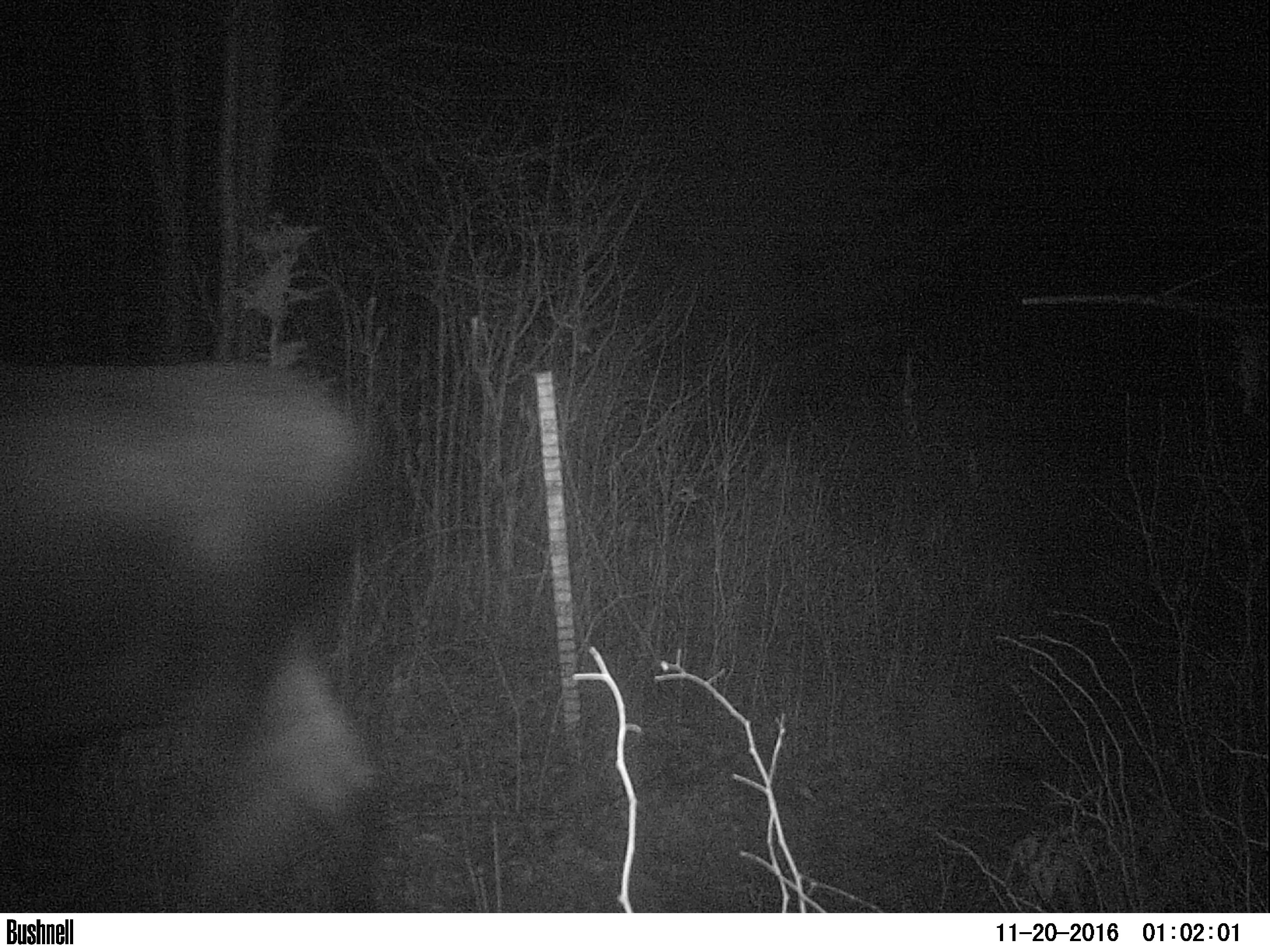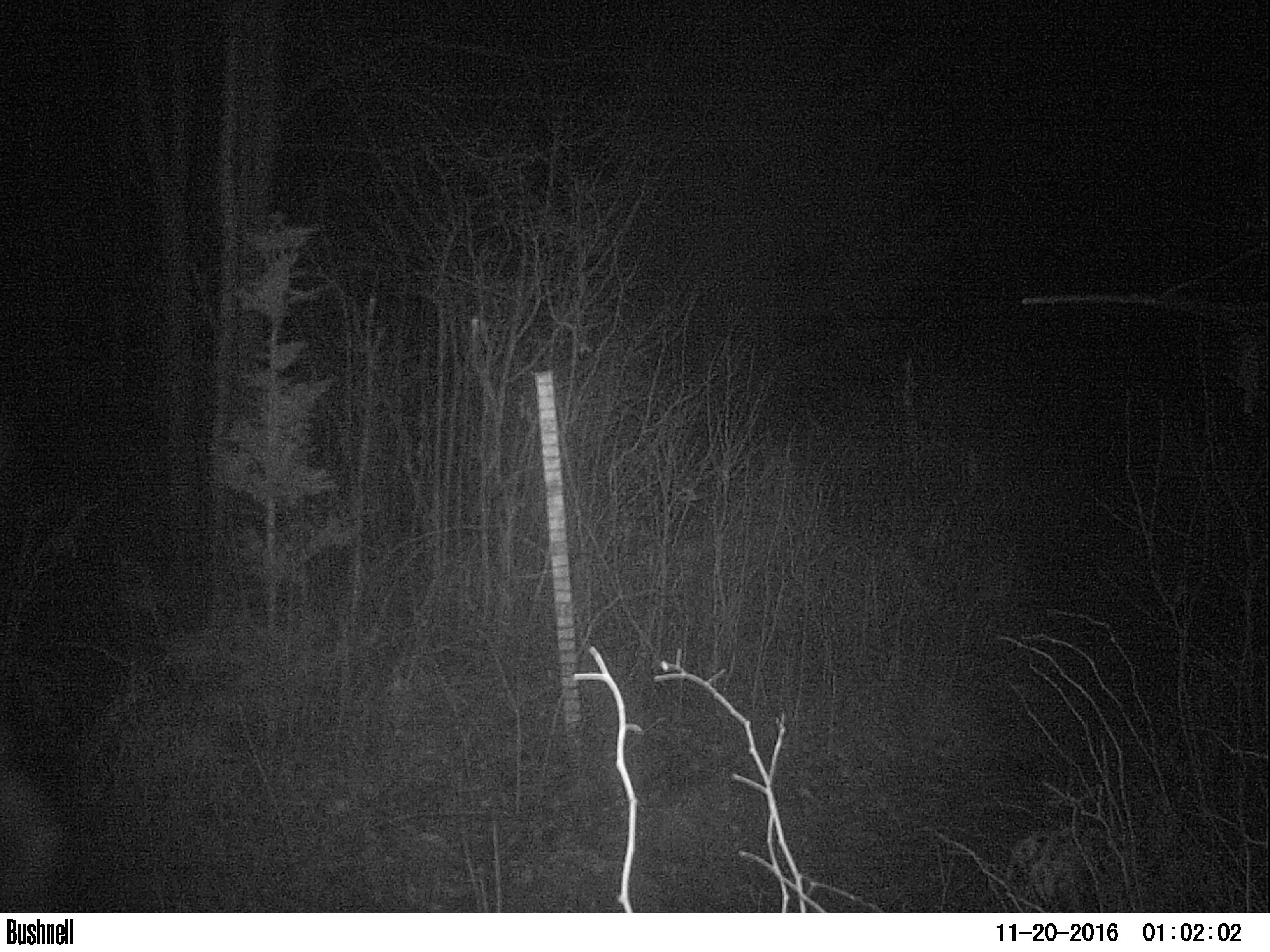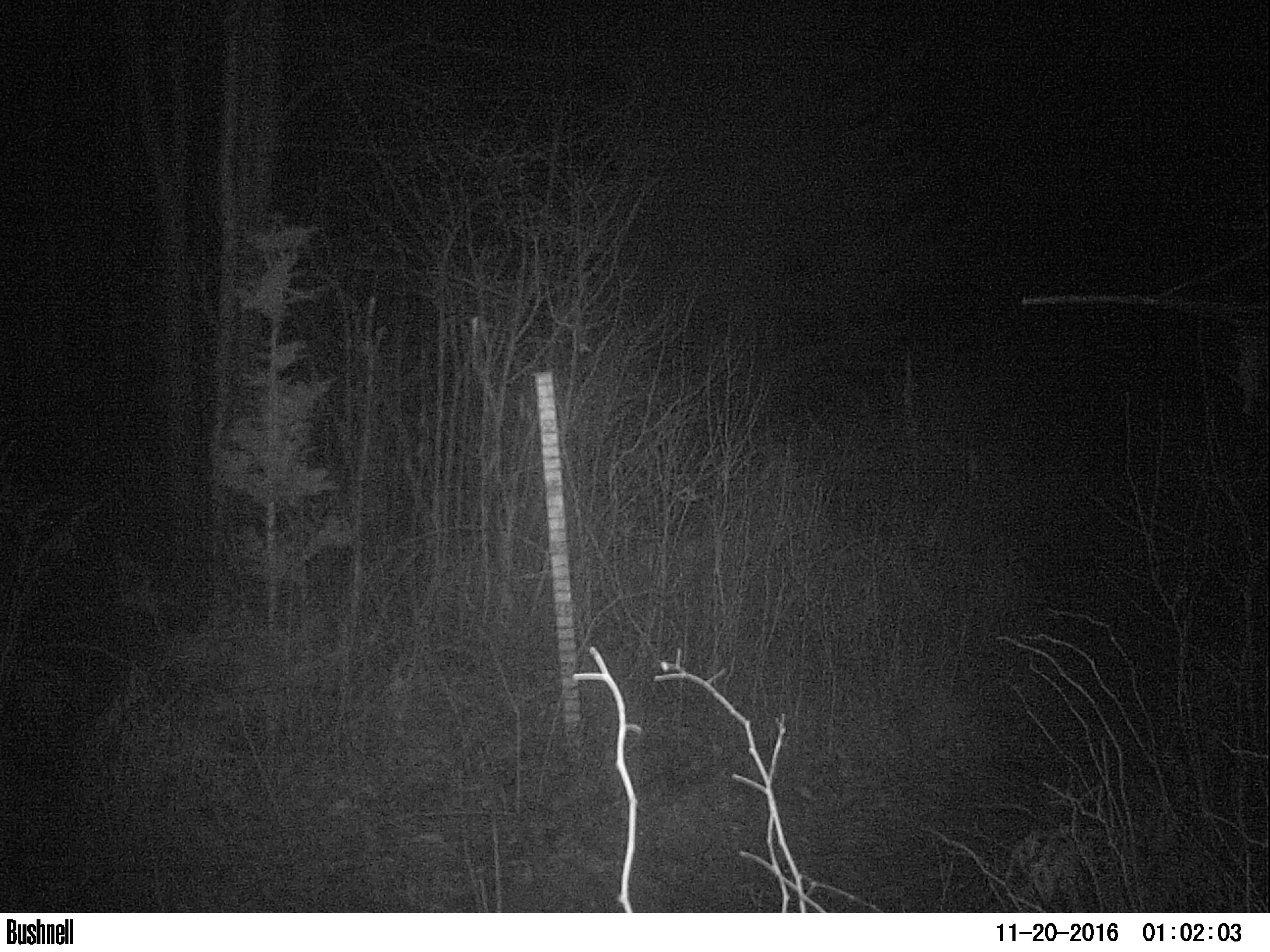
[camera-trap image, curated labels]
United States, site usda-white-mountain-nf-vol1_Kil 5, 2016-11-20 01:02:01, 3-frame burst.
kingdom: Animalia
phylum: Chordata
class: Mammalia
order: Artiodactyla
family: Cervidae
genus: Alces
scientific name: Alces alces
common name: moose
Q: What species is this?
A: Moose (Alces alces).